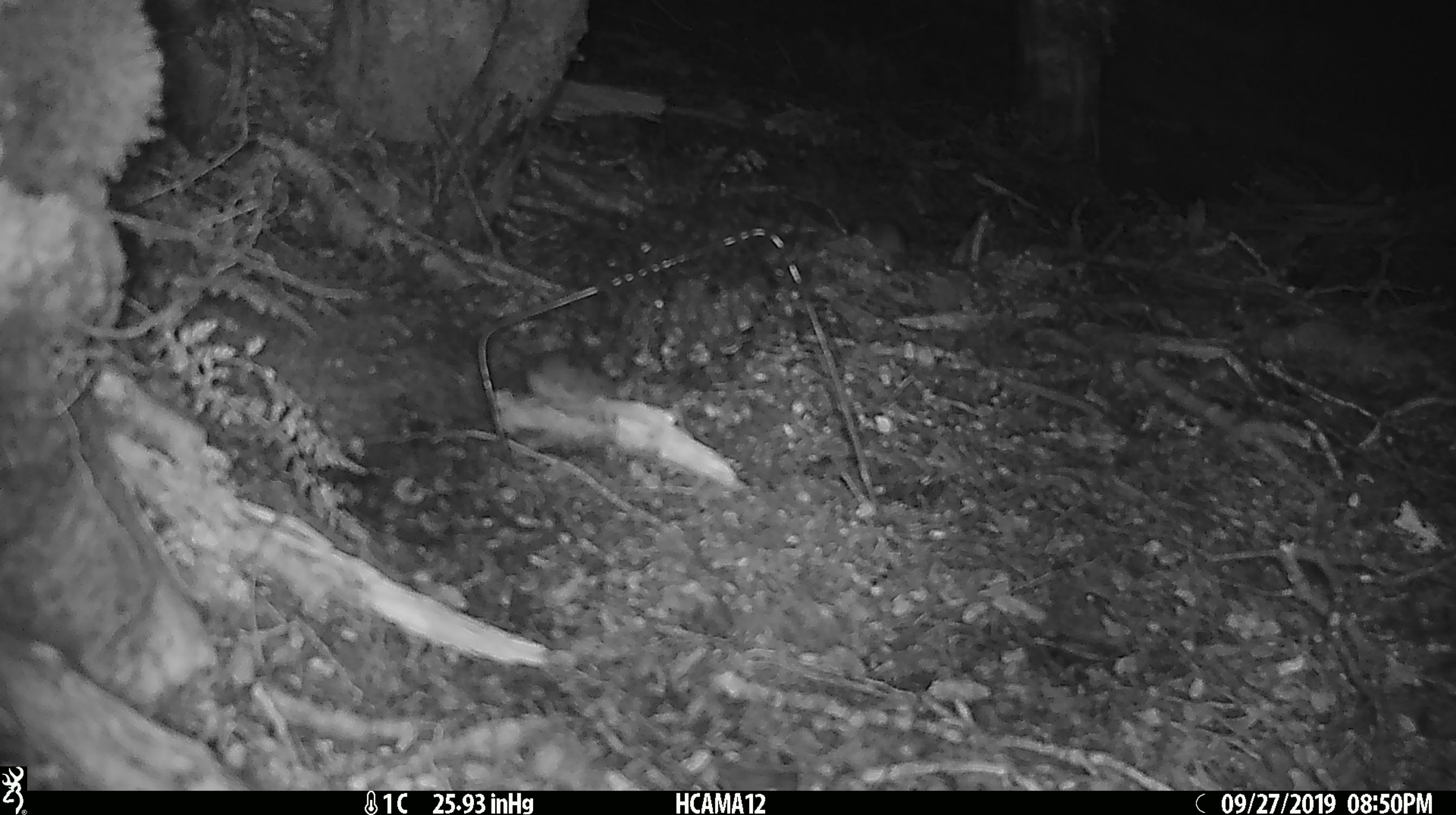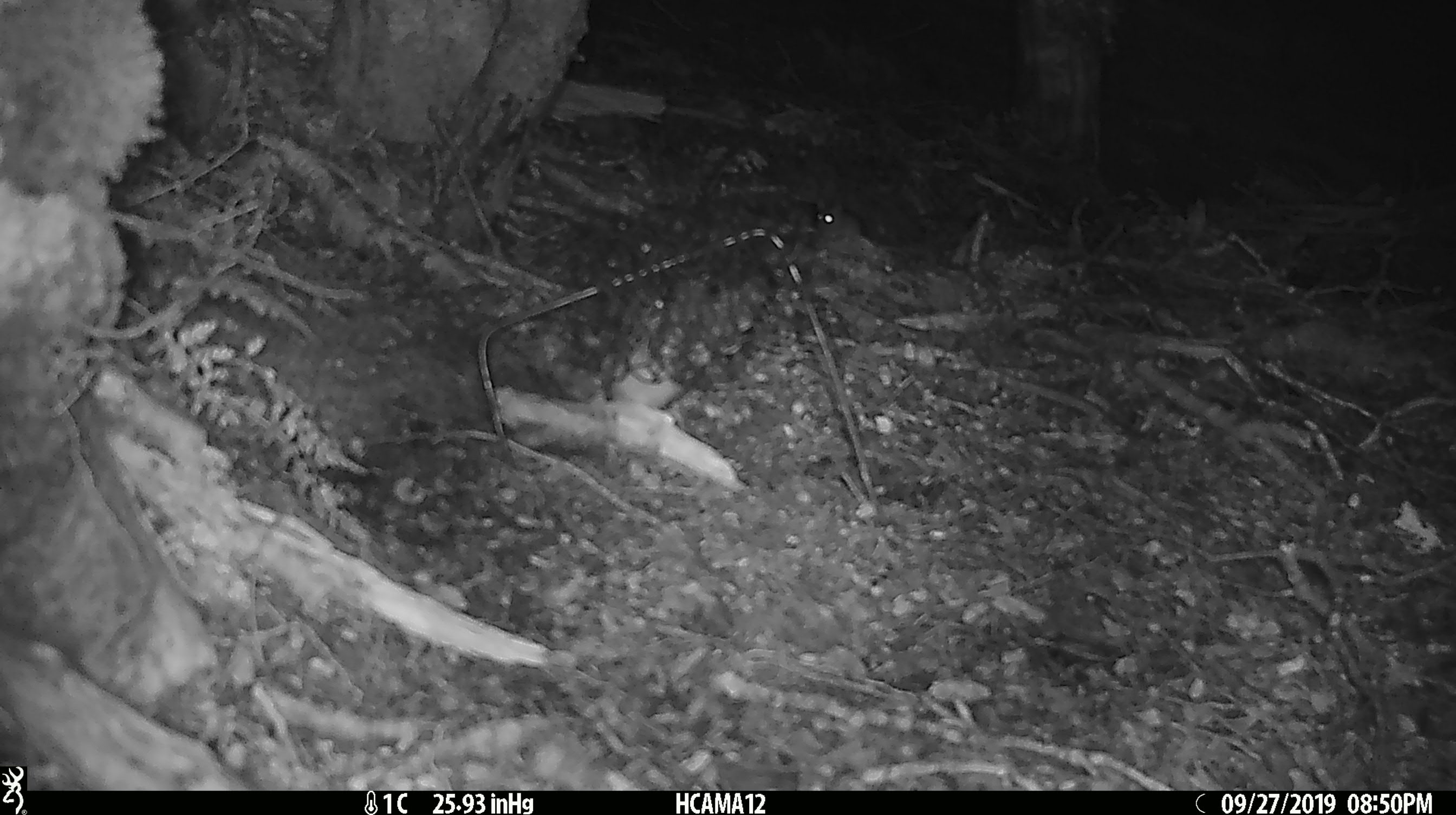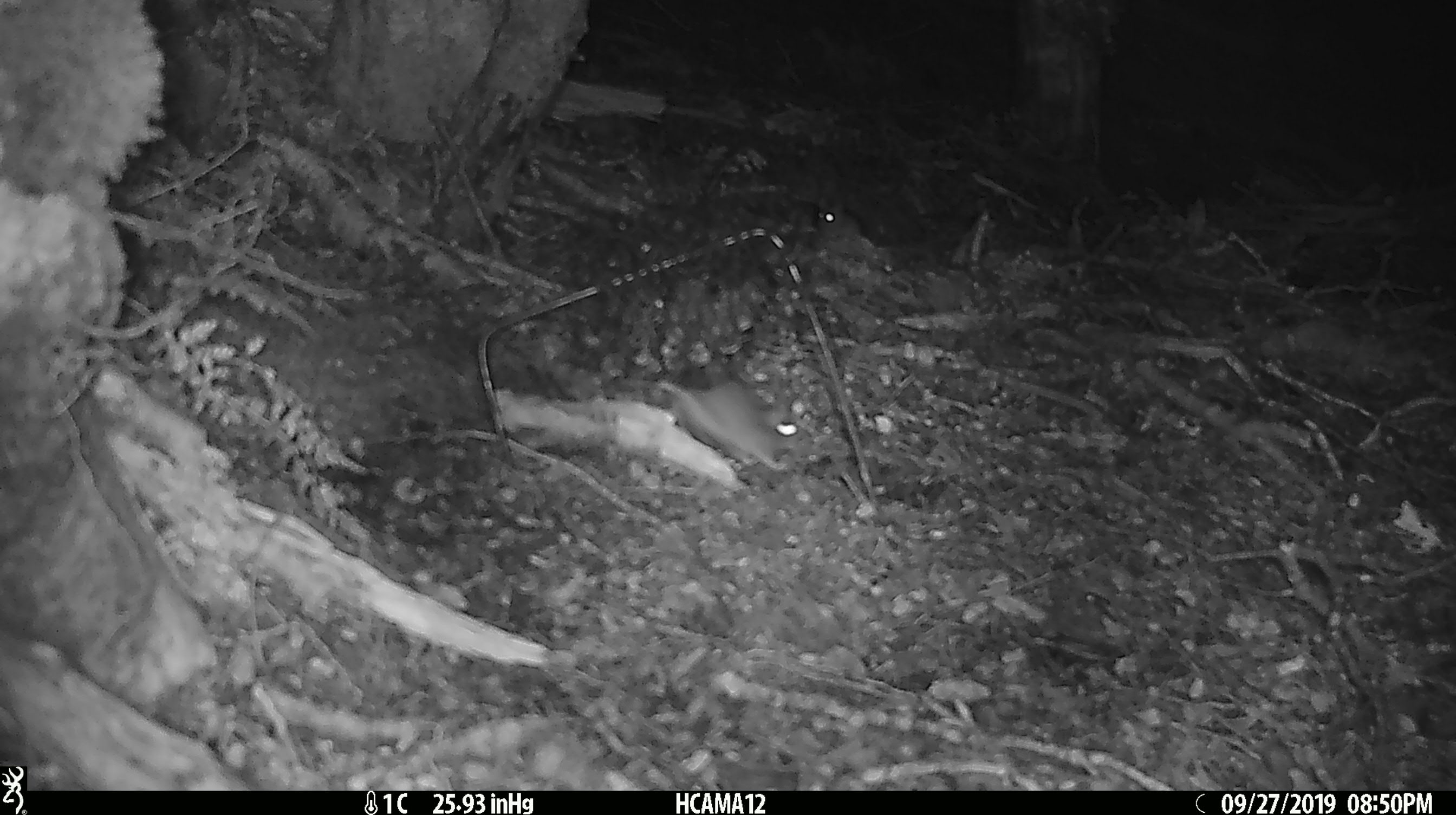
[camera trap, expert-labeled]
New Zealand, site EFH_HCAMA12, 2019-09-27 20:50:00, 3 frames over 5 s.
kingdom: Animalia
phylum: Chordata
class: Mammalia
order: Rodentia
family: Muridae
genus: Rattus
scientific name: Rattus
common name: rat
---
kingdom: Animalia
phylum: Chordata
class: Mammalia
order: Rodentia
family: Muridae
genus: Mus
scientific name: Mus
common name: mouse